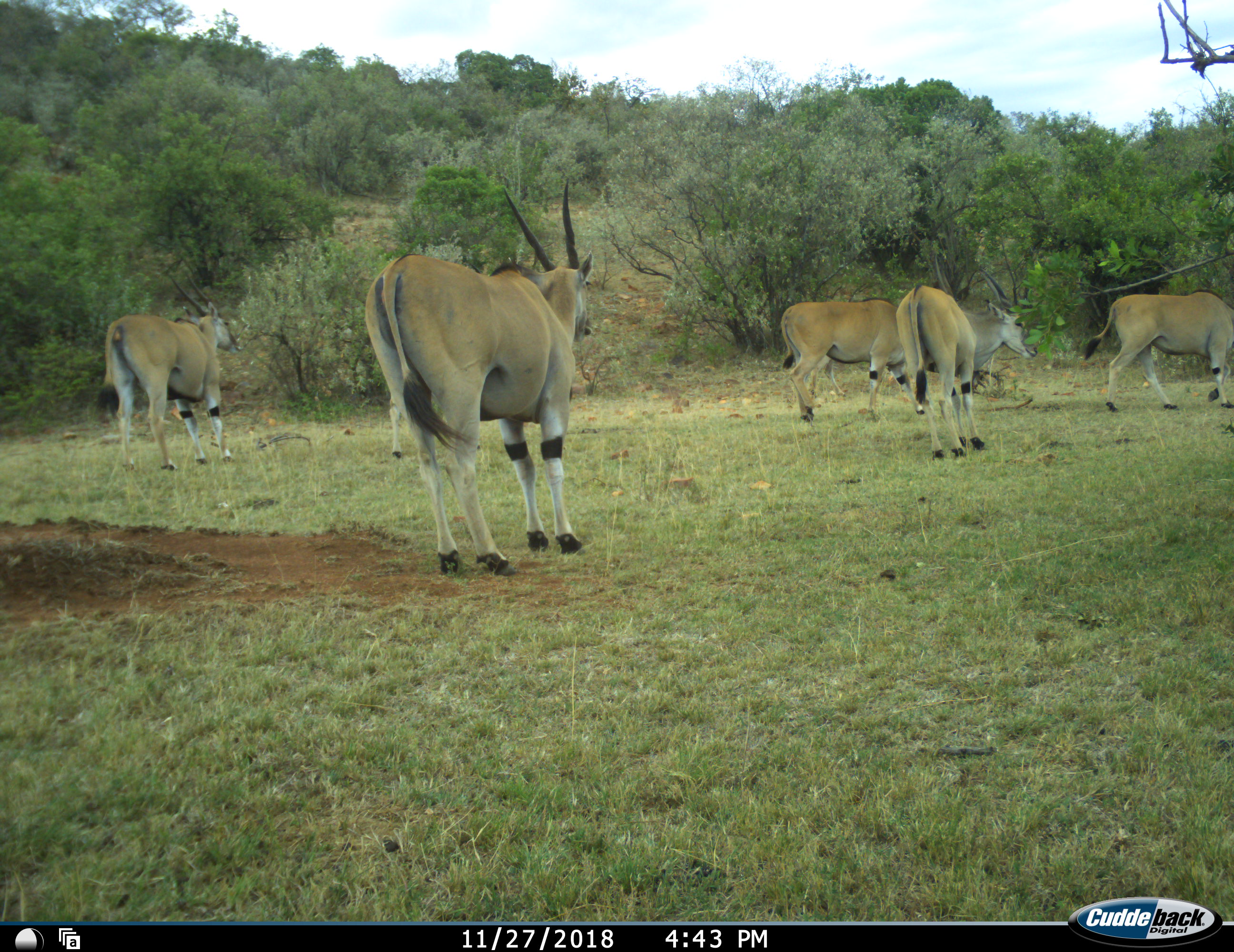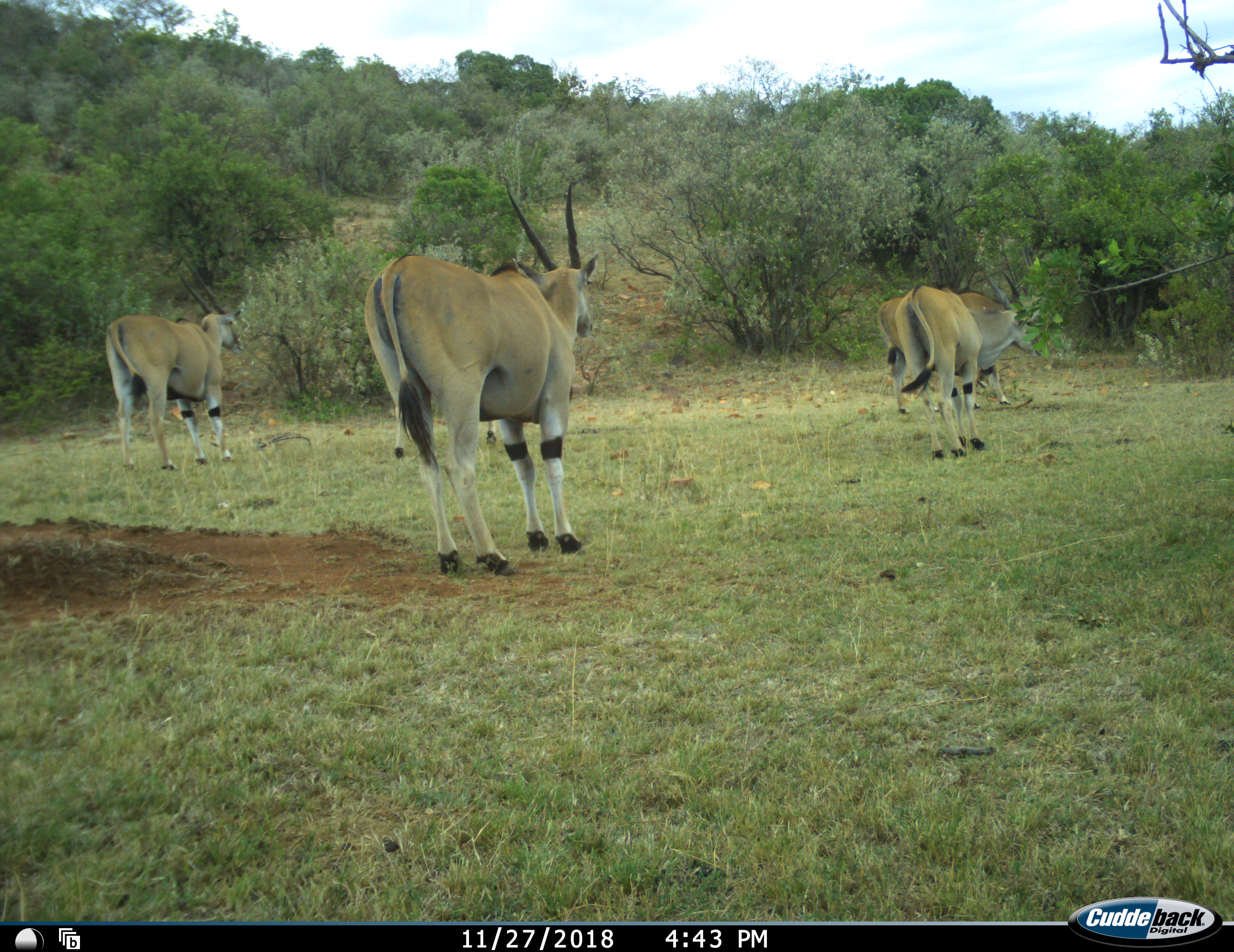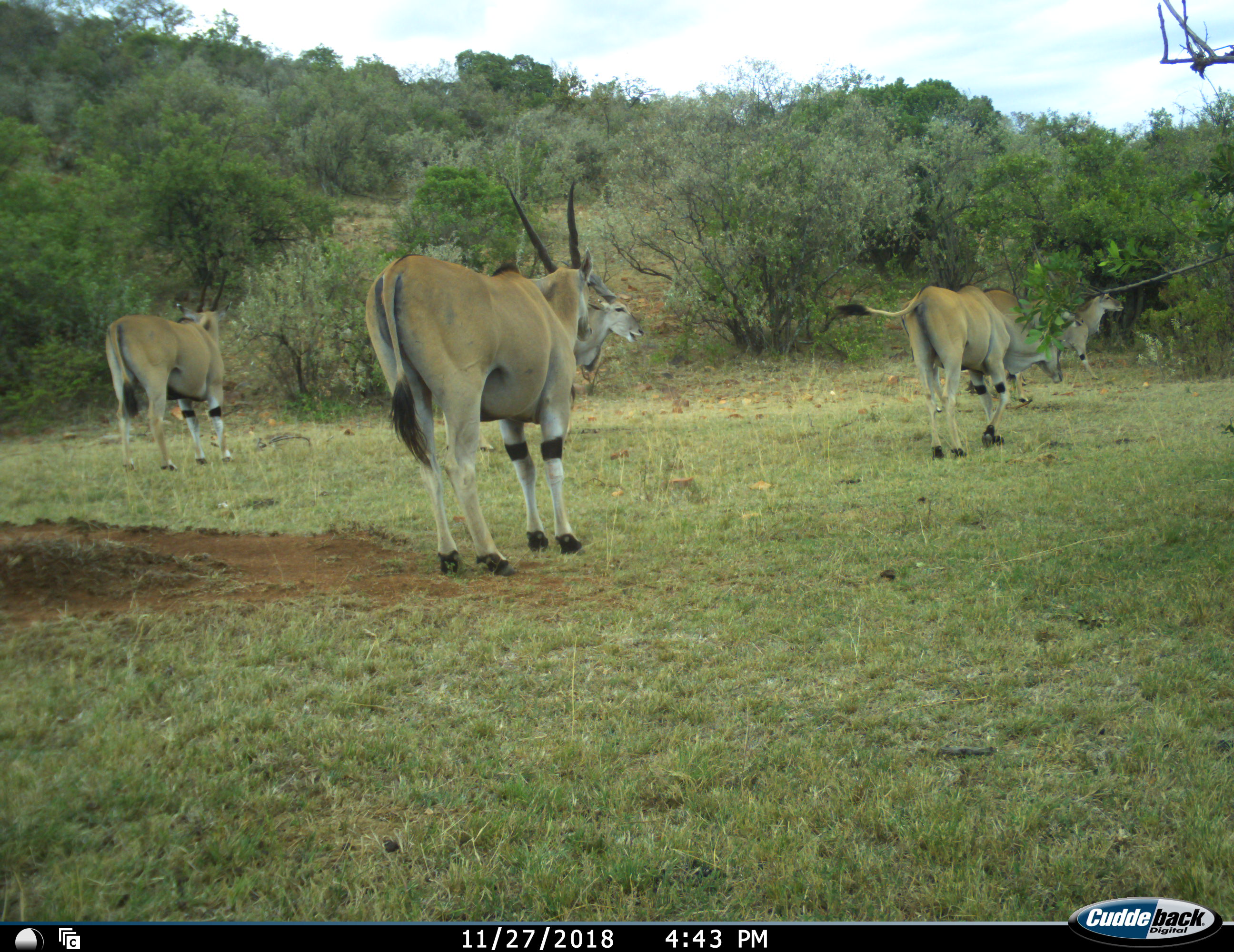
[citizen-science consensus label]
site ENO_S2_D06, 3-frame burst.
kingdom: Animalia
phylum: Chordata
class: Mammalia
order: Artiodactyla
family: Bovidae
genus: Tragelaphus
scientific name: Tragelaphus oryx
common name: eland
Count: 6.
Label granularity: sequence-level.